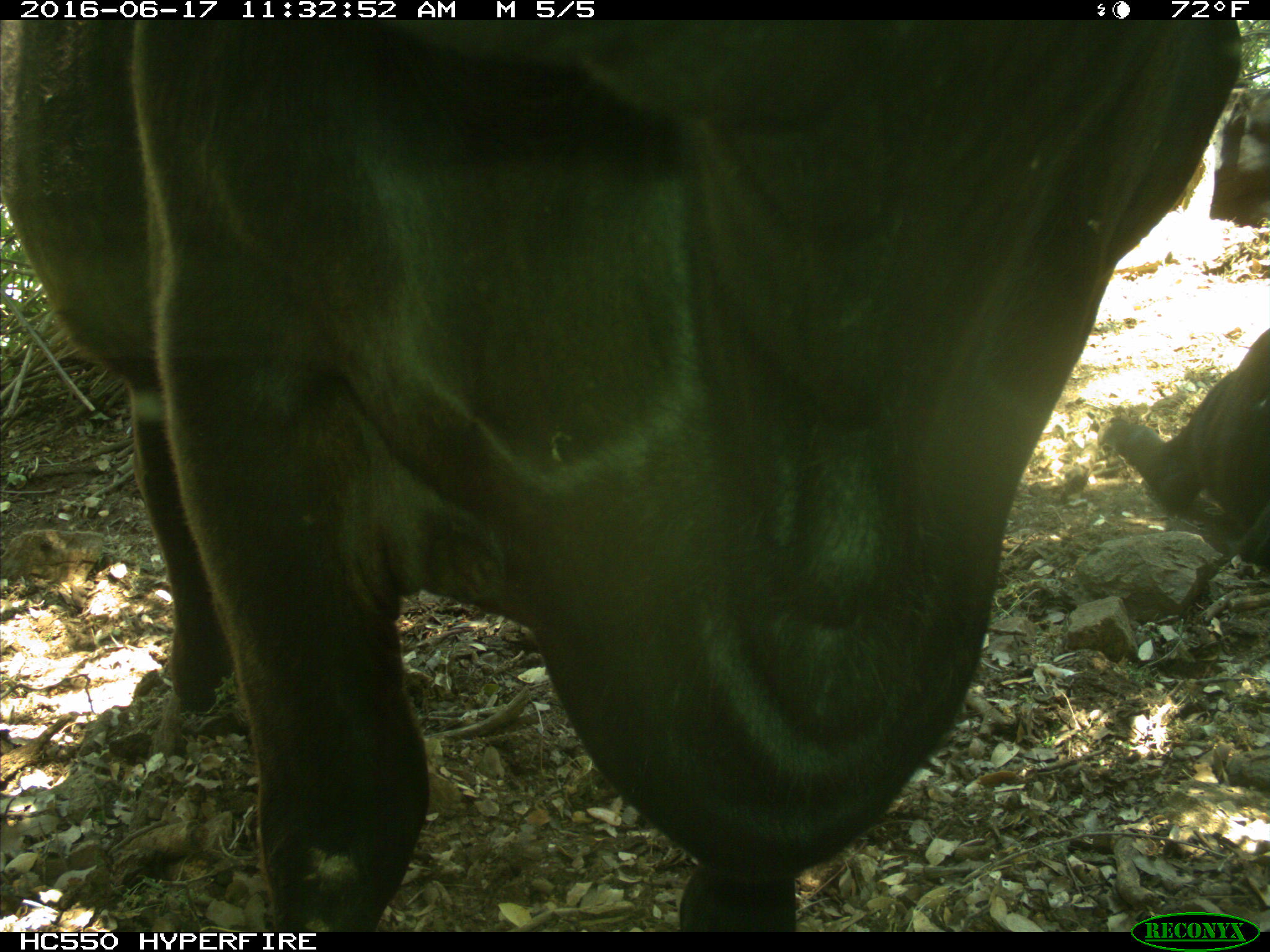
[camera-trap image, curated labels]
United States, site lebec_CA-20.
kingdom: Animalia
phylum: Chordata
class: Mammalia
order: Artiodactyla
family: Bovidae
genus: Bos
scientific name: Bos taurus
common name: domestic cow